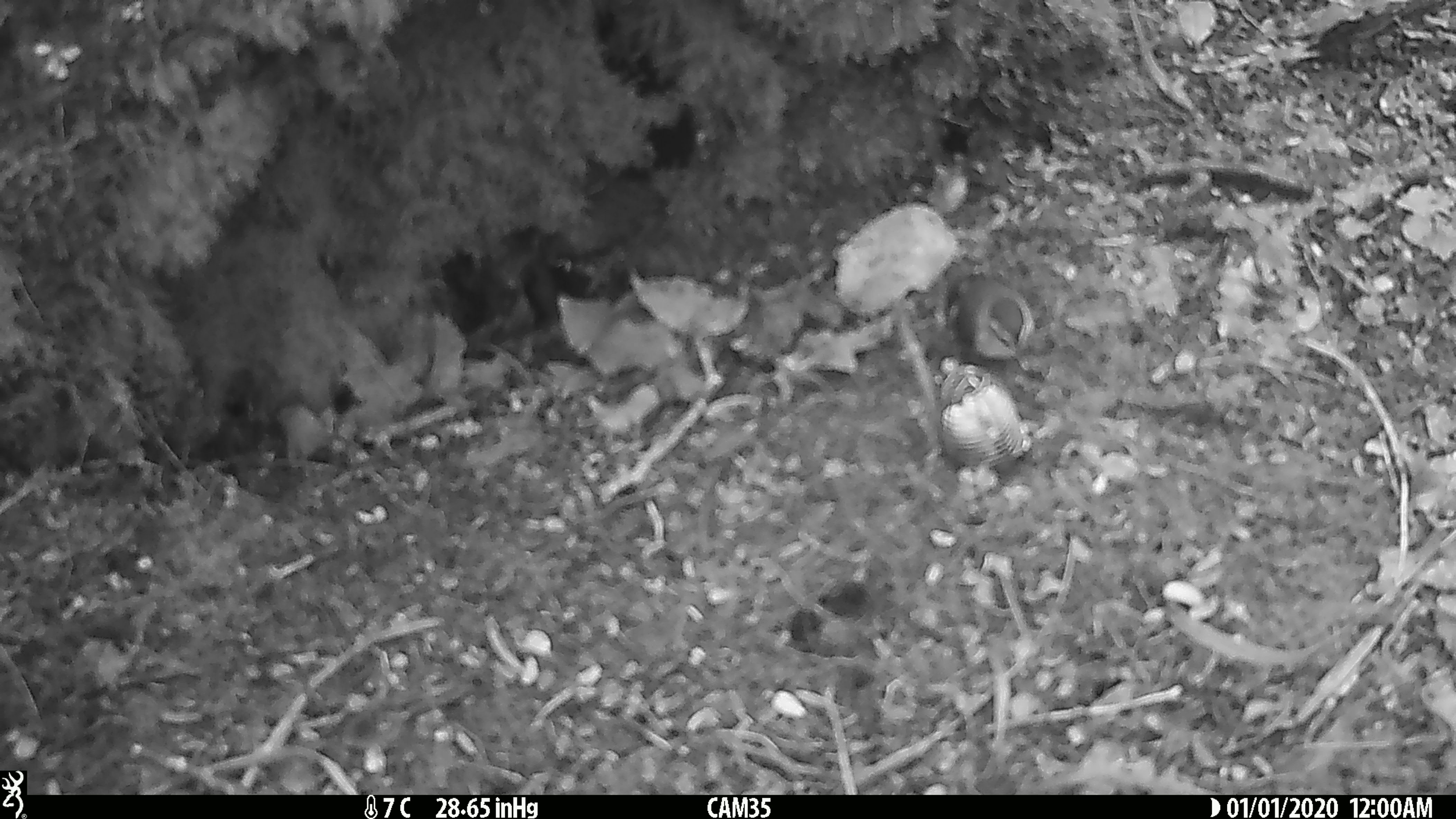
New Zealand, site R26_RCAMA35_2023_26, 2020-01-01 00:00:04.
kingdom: Animalia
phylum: Chordata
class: Aves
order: Passeriformes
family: Acanthisittidae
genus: Acanthisitta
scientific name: Acanthisitta chloris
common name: rifleman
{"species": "rifleman (Acanthisitta chloris)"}